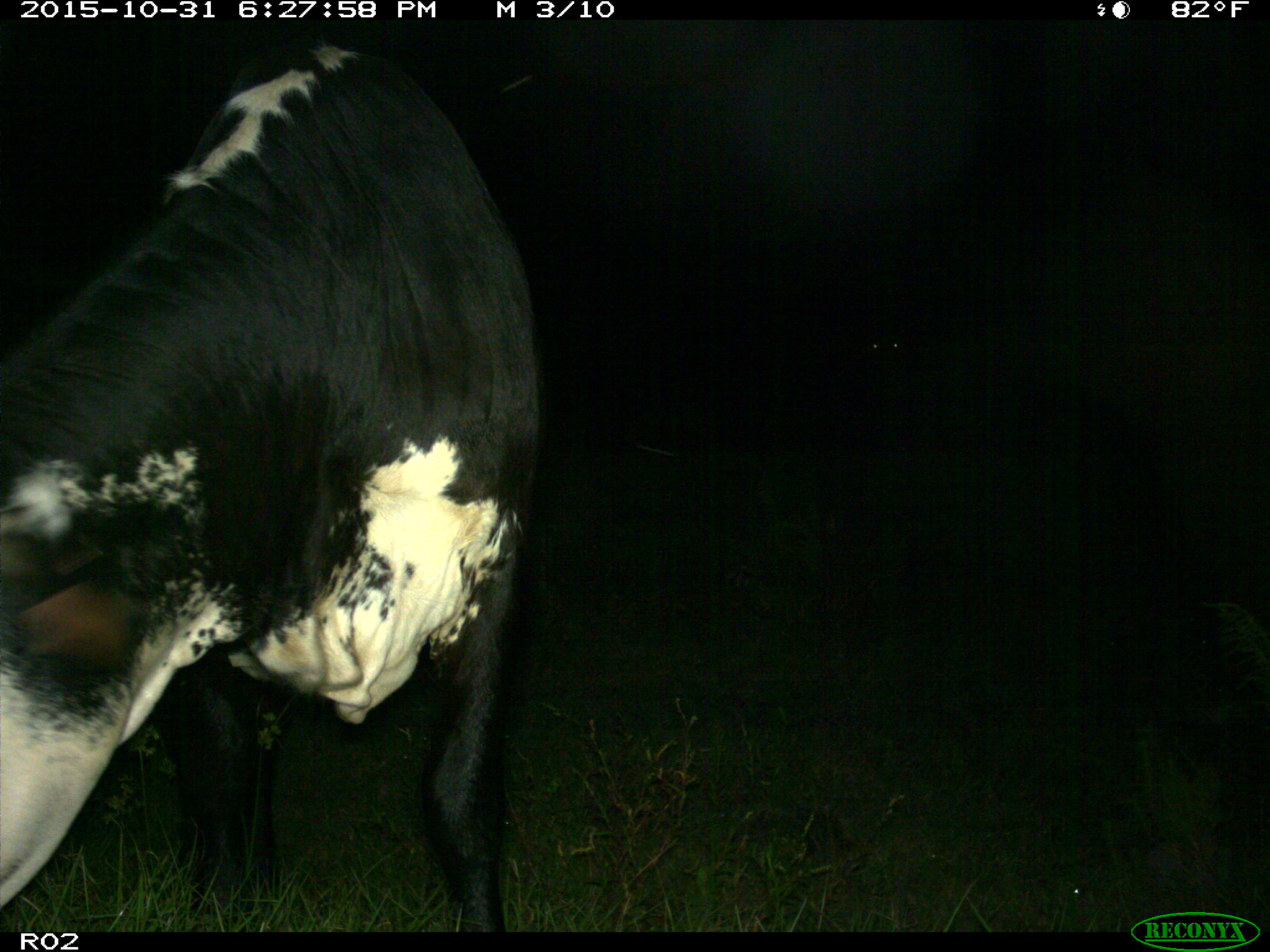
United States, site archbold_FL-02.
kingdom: Animalia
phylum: Chordata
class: Mammalia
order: Artiodactyla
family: Bovidae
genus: Bos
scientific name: Bos taurus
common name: domestic cow